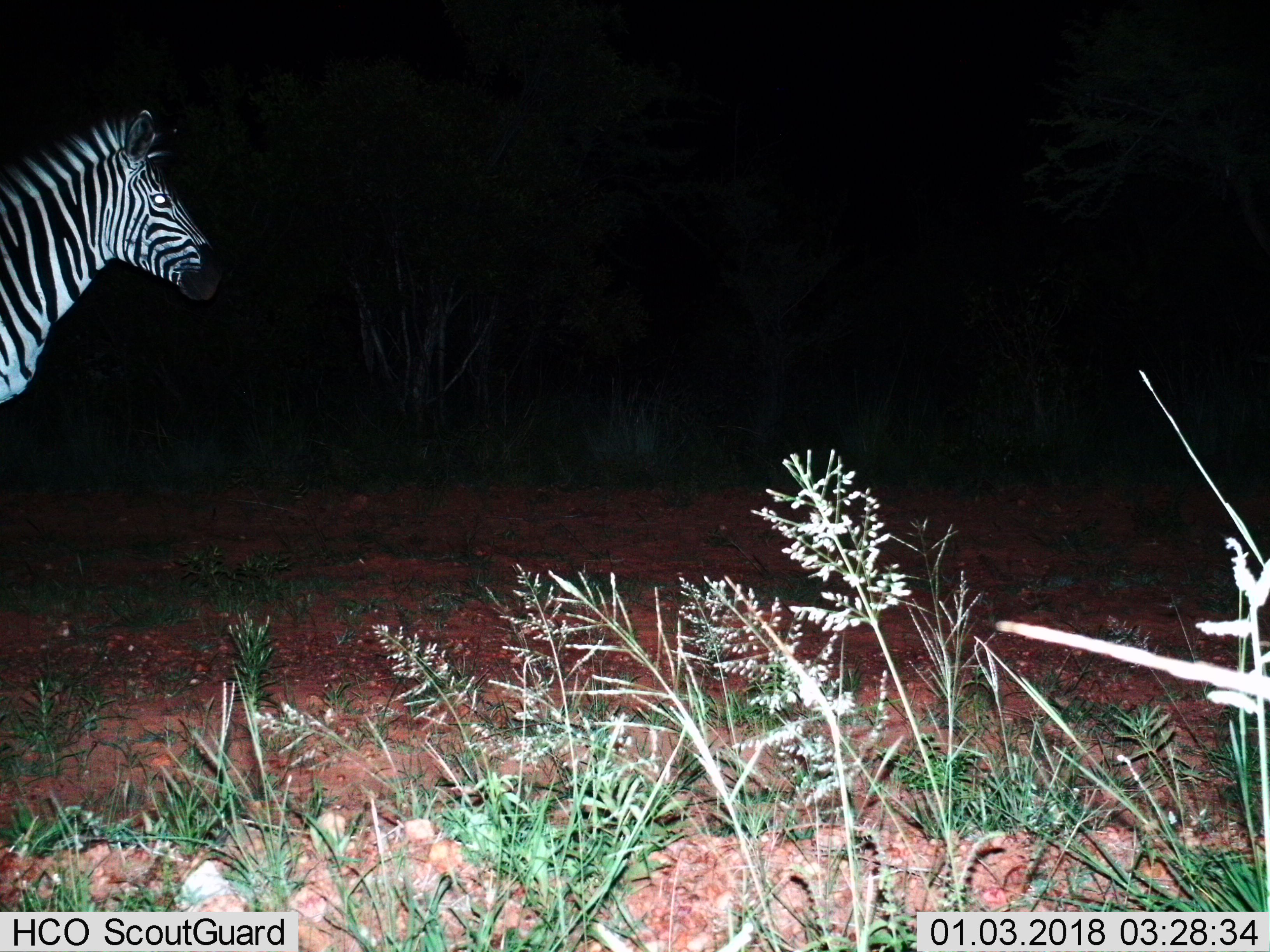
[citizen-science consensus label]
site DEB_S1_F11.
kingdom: Animalia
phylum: Chordata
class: Mammalia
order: Perissodactyla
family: Equidae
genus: Equus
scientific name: Equus quagga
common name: plains zebra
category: zebraplains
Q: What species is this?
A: Zebraplains (plains zebra) (Equus quagga).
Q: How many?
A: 1.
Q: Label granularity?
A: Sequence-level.